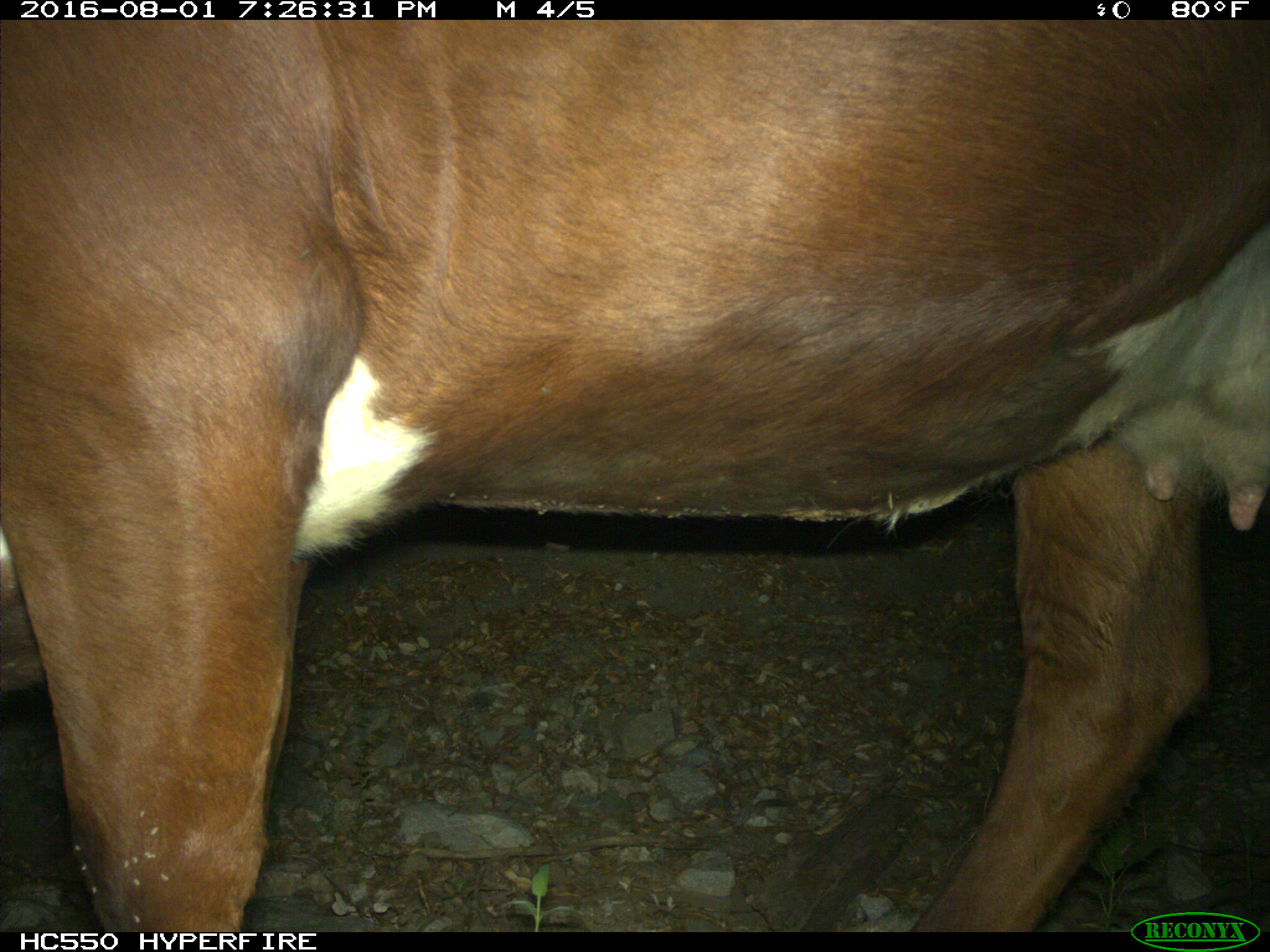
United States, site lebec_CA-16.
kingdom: Animalia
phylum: Chordata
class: Mammalia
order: Artiodactyla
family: Bovidae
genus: Bos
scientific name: Bos taurus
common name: domestic cow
Bos taurus (domestic cow).